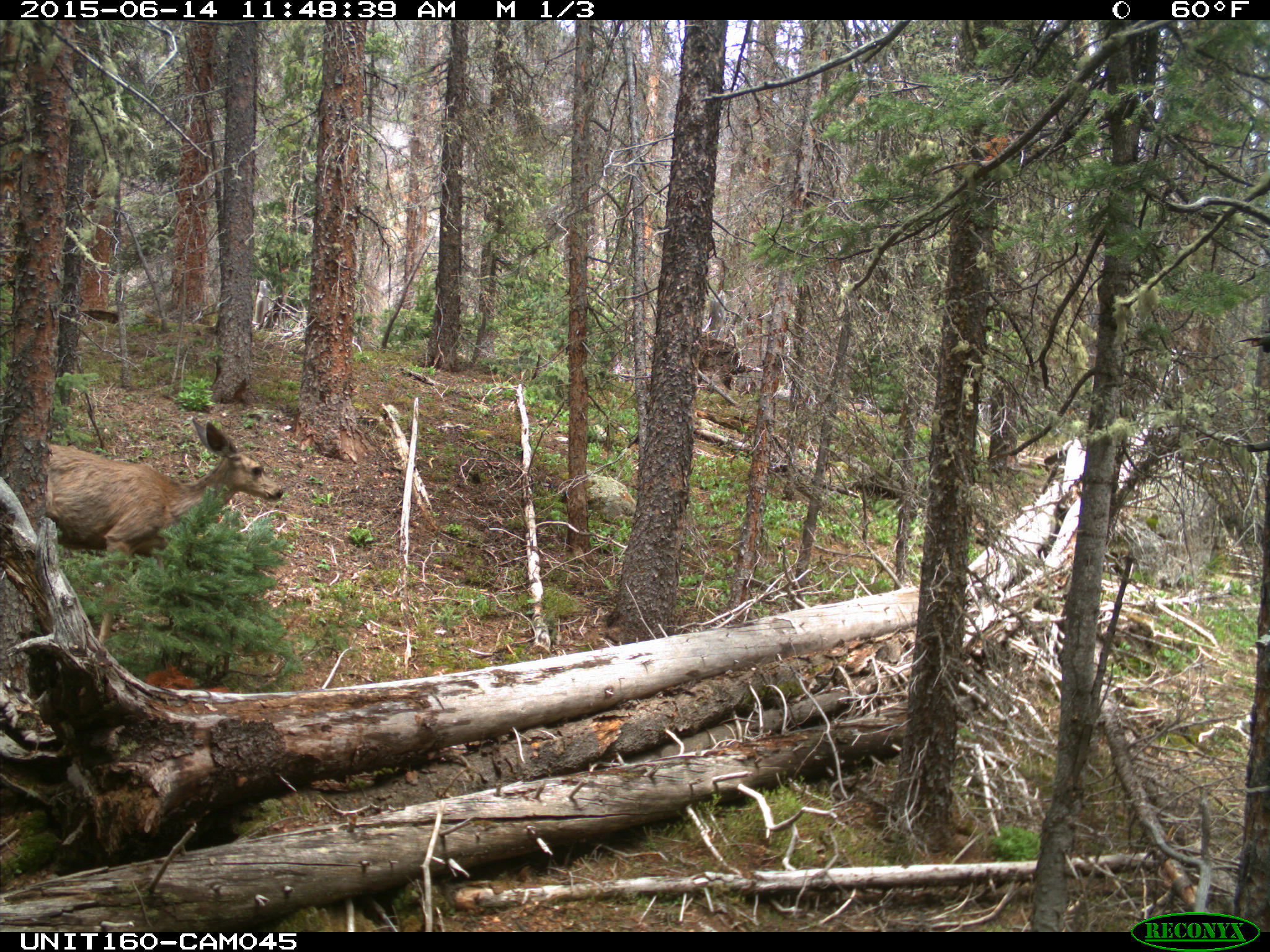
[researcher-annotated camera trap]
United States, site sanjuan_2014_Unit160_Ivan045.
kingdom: Animalia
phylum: Chordata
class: Mammalia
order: Artiodactyla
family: Cervidae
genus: Odocoileus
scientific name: Odocoileus hemionus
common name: mule deer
Odocoileus hemionus (mule deer).